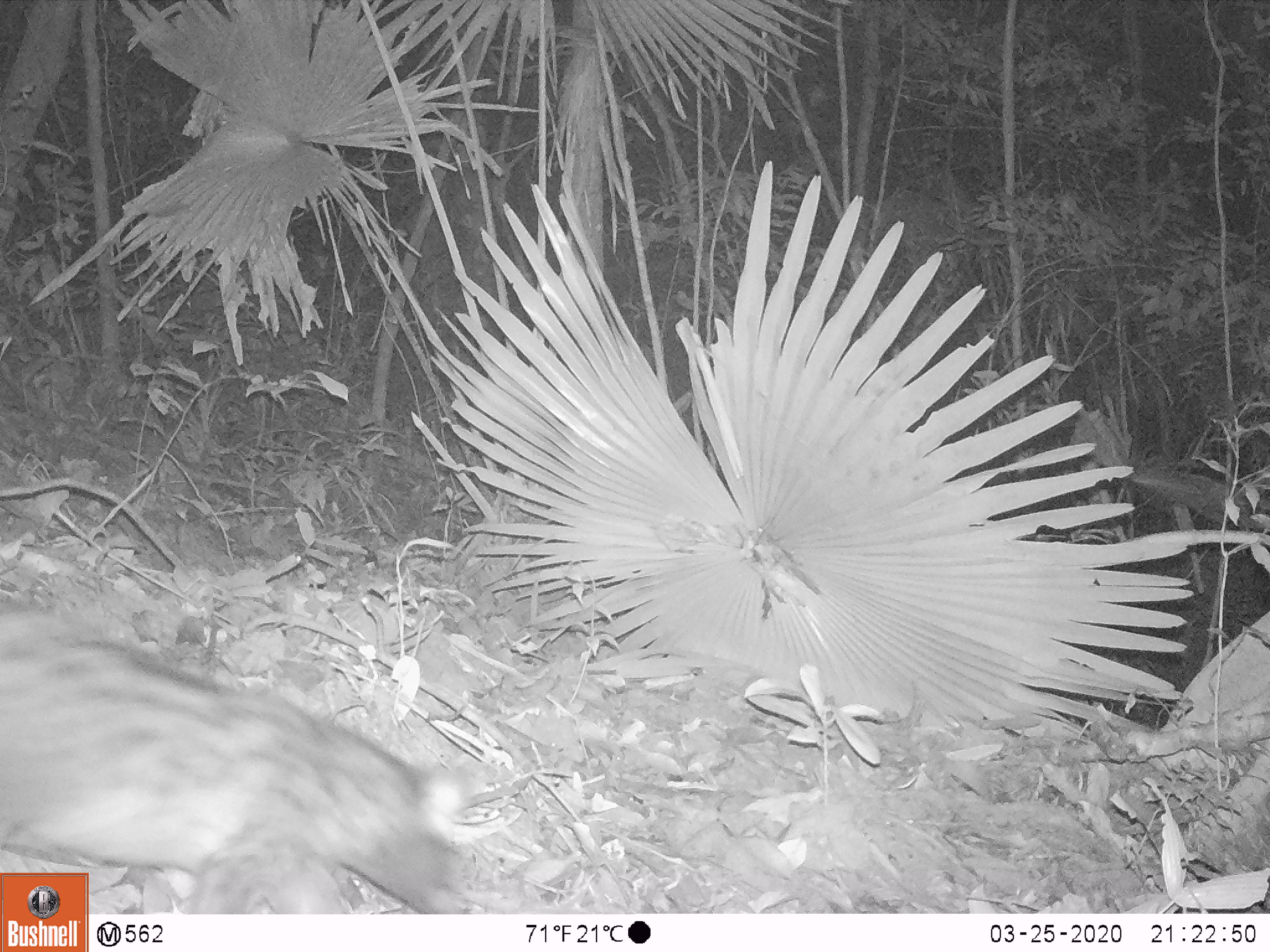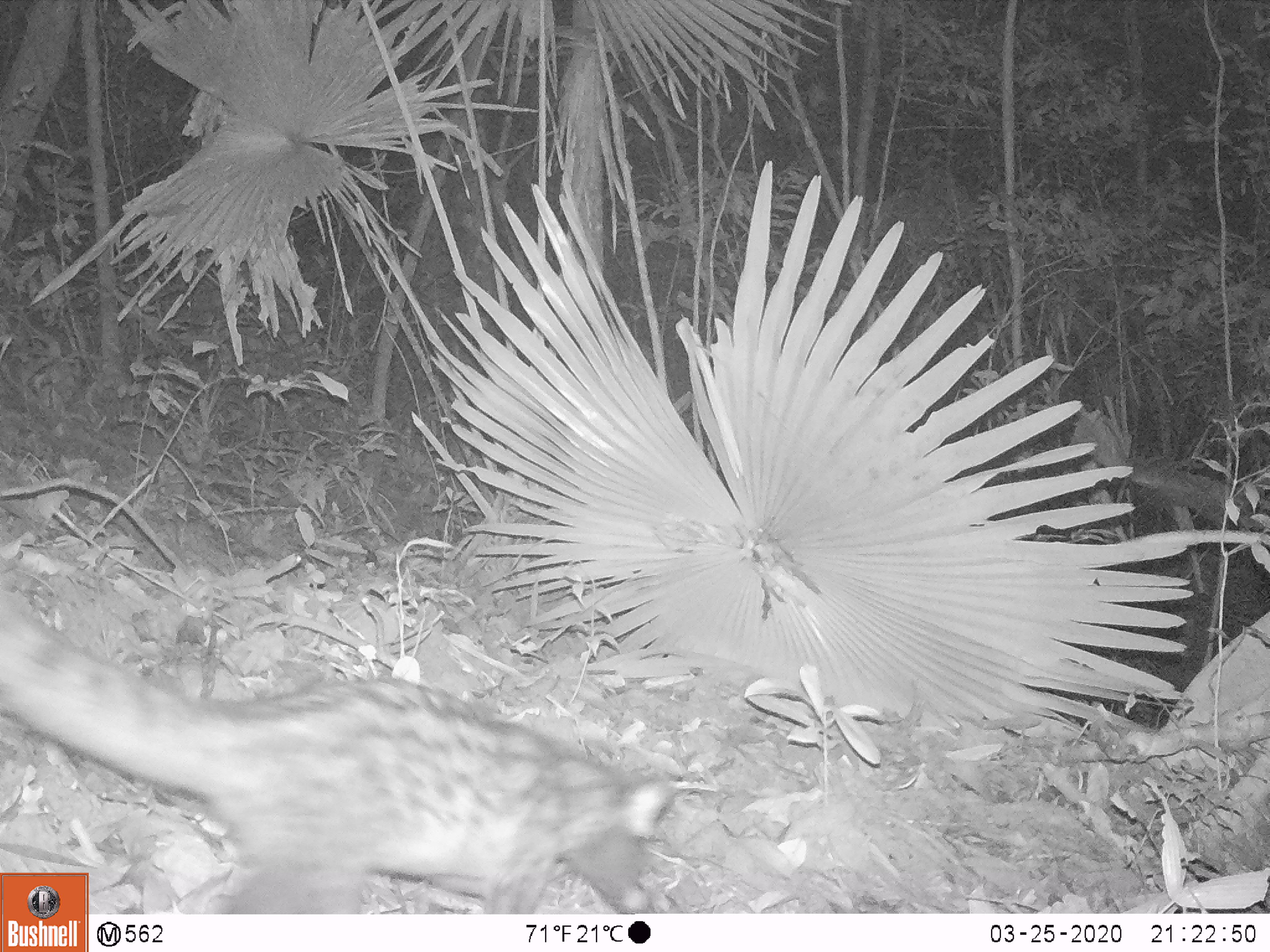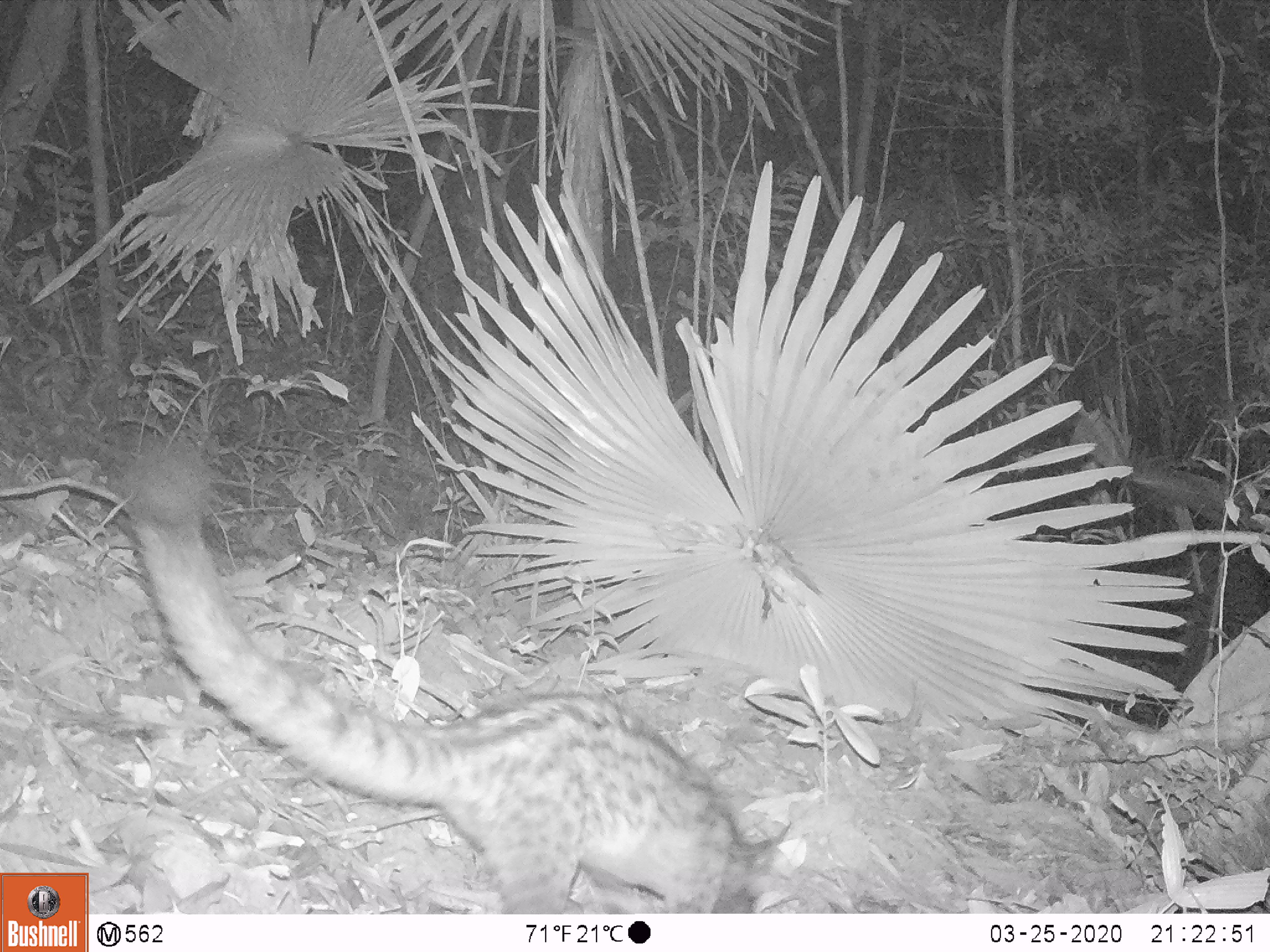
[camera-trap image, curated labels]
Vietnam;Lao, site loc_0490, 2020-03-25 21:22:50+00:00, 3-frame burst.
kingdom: Animalia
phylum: Chordata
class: Mammalia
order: Carnivora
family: Viverridae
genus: Paradoxurus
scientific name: Paradoxurus hermaphroditus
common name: common palm civet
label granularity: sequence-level